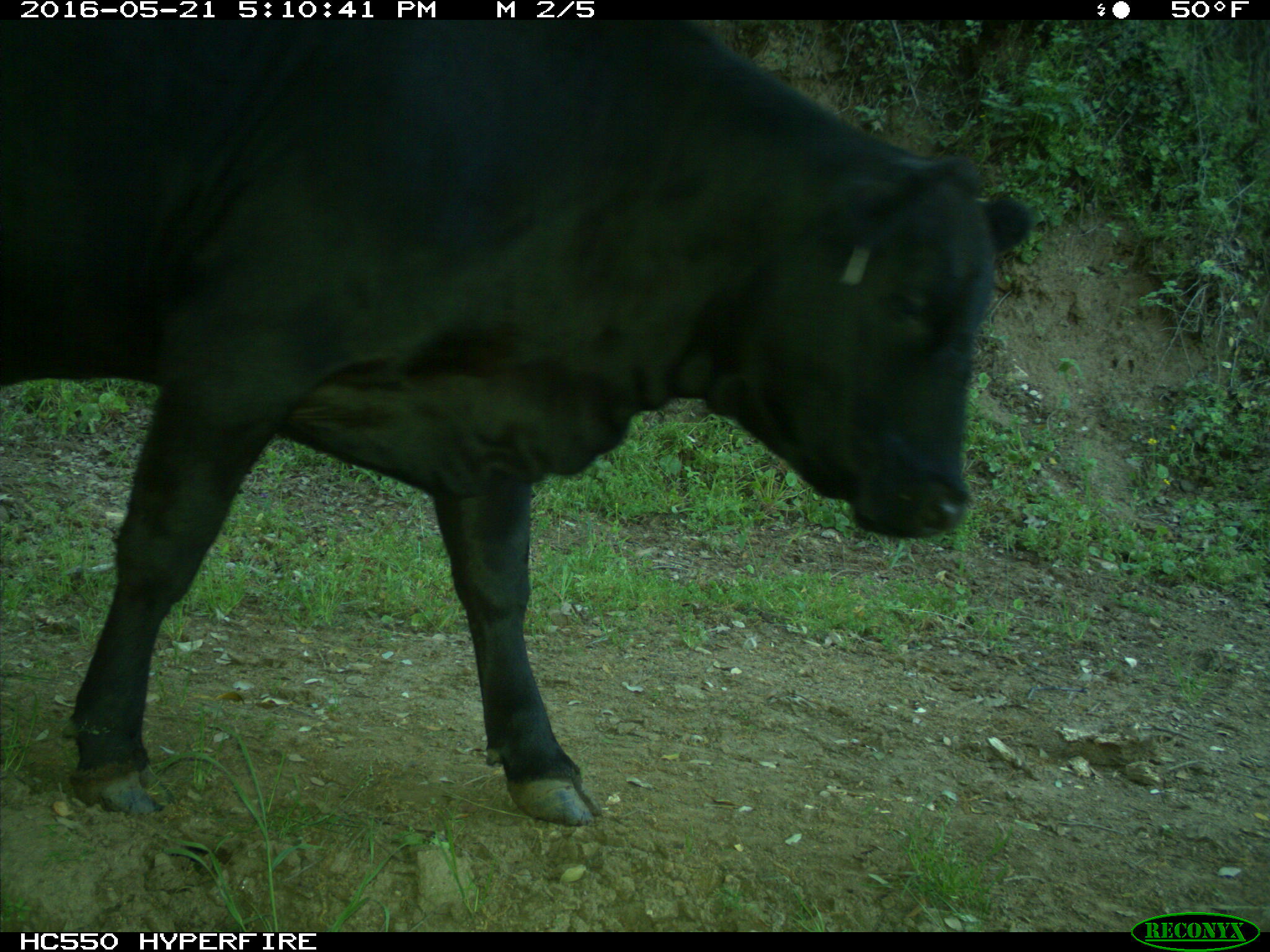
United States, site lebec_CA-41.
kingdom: Animalia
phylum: Chordata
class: Mammalia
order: Artiodactyla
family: Bovidae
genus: Bos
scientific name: Bos taurus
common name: domestic cow